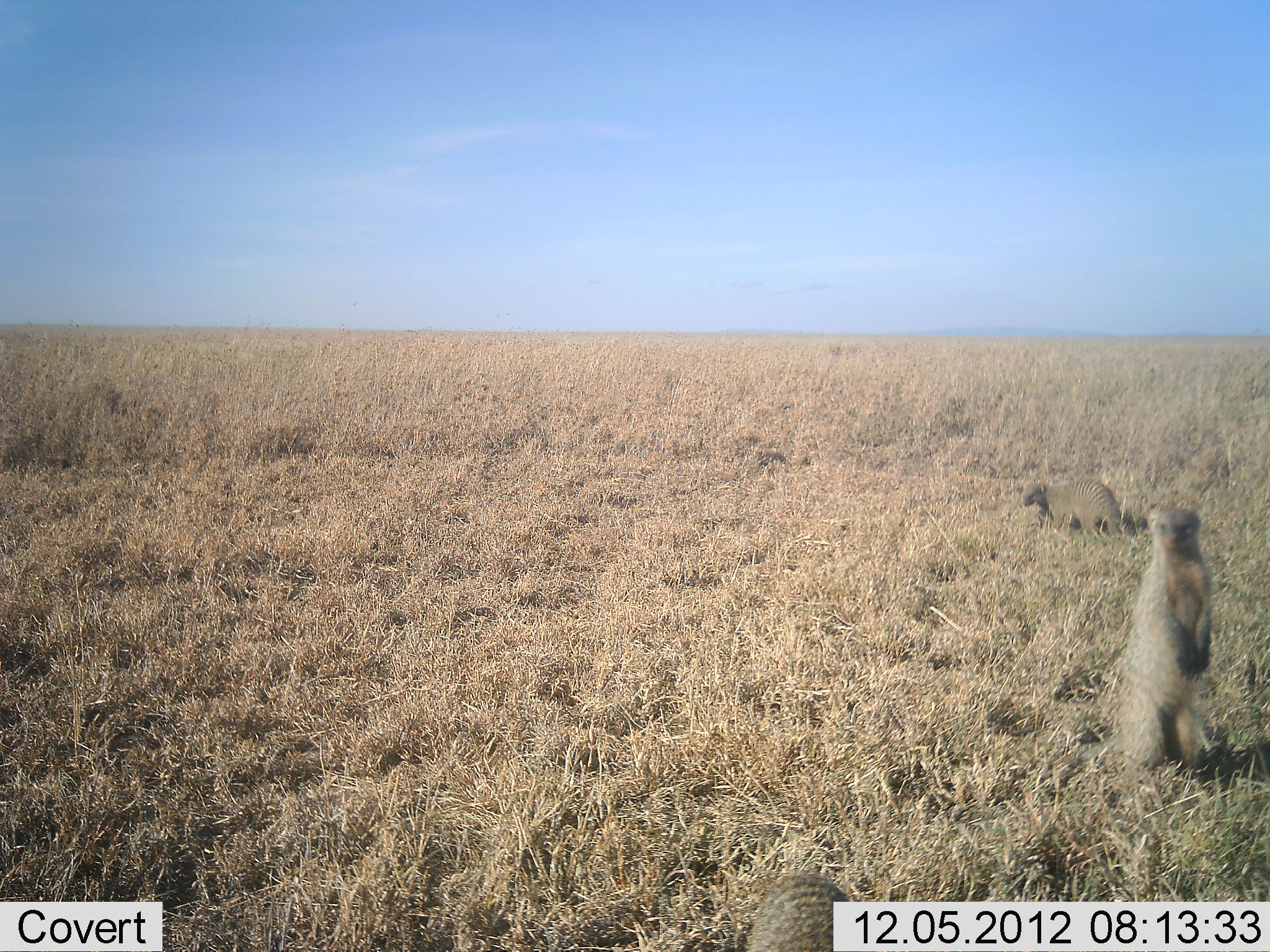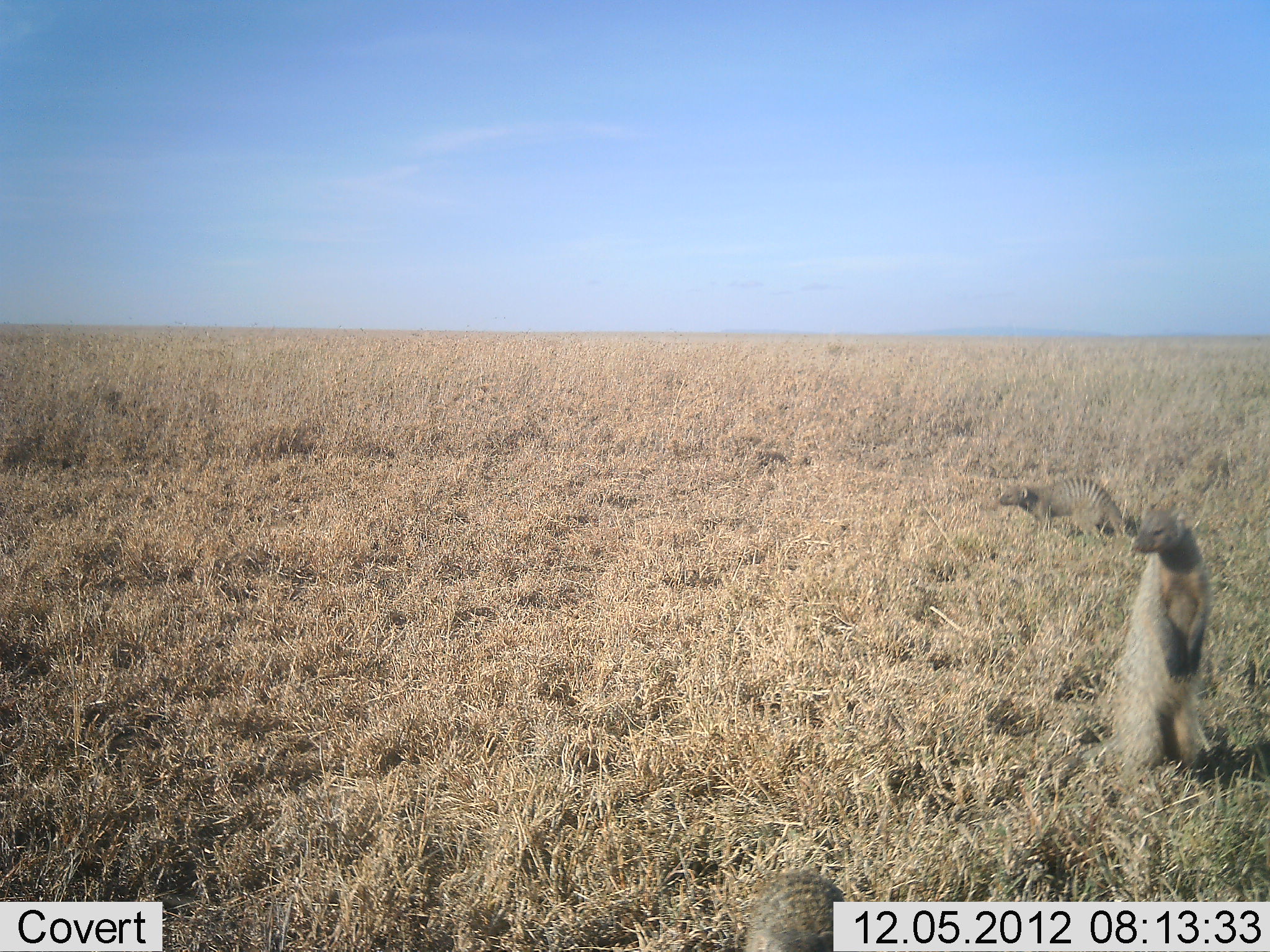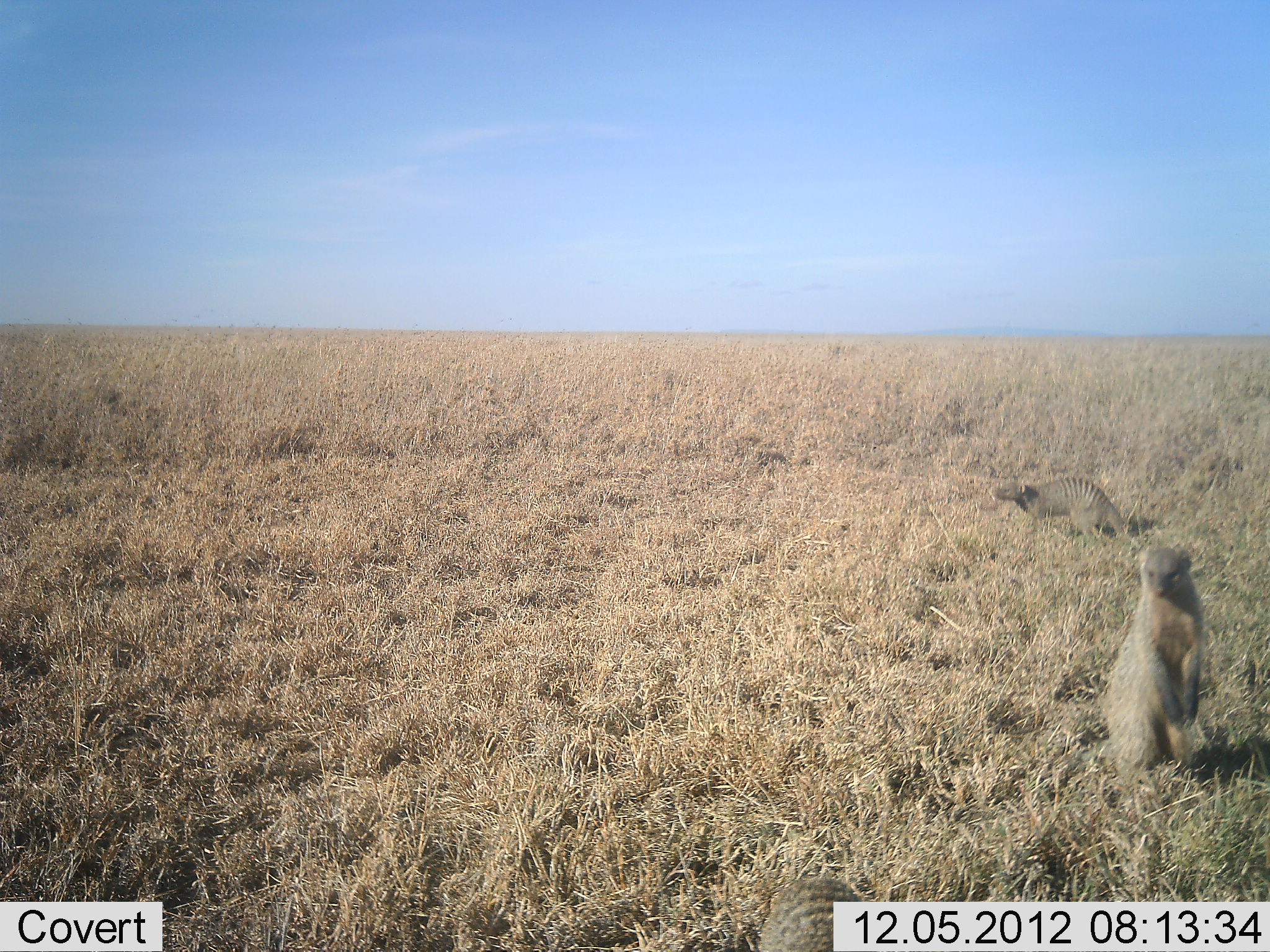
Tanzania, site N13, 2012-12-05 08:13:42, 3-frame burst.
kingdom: Animalia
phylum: Chordata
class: Mammalia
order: Carnivora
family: Herpestidae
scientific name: Herpestidae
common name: mongoose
Mongoose (Herpestidae), count 2. Behavior (volunteer vote fractions): standing 88%, resting 6%, moving 59%, interacting 0%. Young present (vote fraction): 0%. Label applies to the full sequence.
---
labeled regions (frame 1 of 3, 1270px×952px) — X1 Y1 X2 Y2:
animal: 1076 505 1218 775; 749 873 852 952; 1020 477 1129 542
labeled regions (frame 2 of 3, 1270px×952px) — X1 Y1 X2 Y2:
animal: 1070 507 1215 777; 998 478 1126 543; 749 873 852 952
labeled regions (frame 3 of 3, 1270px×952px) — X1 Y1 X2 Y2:
animal: 1071 542 1213 788; 992 477 1129 542; 756 877 862 952